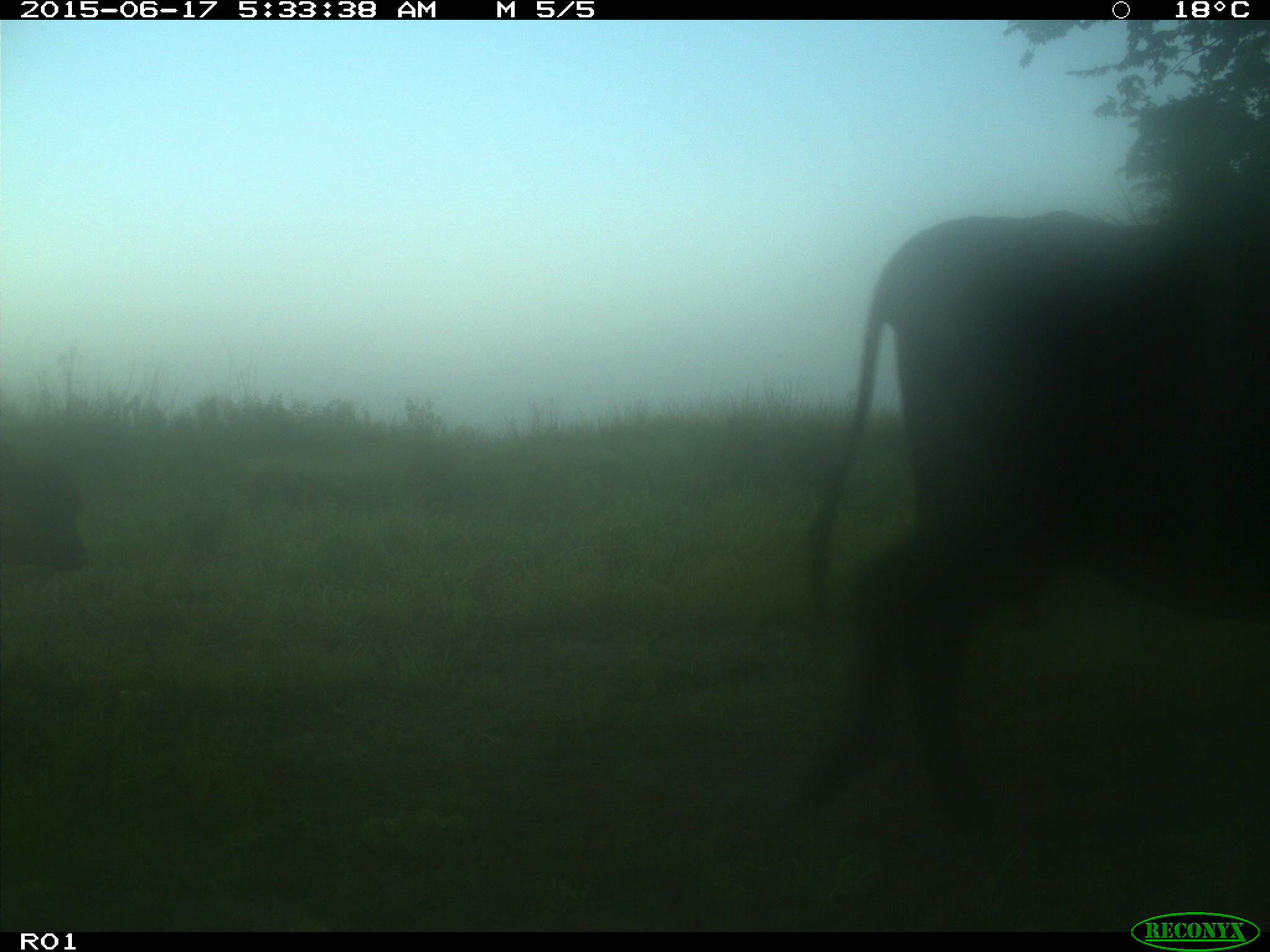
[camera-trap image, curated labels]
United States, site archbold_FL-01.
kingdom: Animalia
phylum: Chordata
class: Mammalia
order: Artiodactyla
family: Bovidae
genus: Bos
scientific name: Bos taurus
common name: domestic cow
Bos taurus (domestic cow).